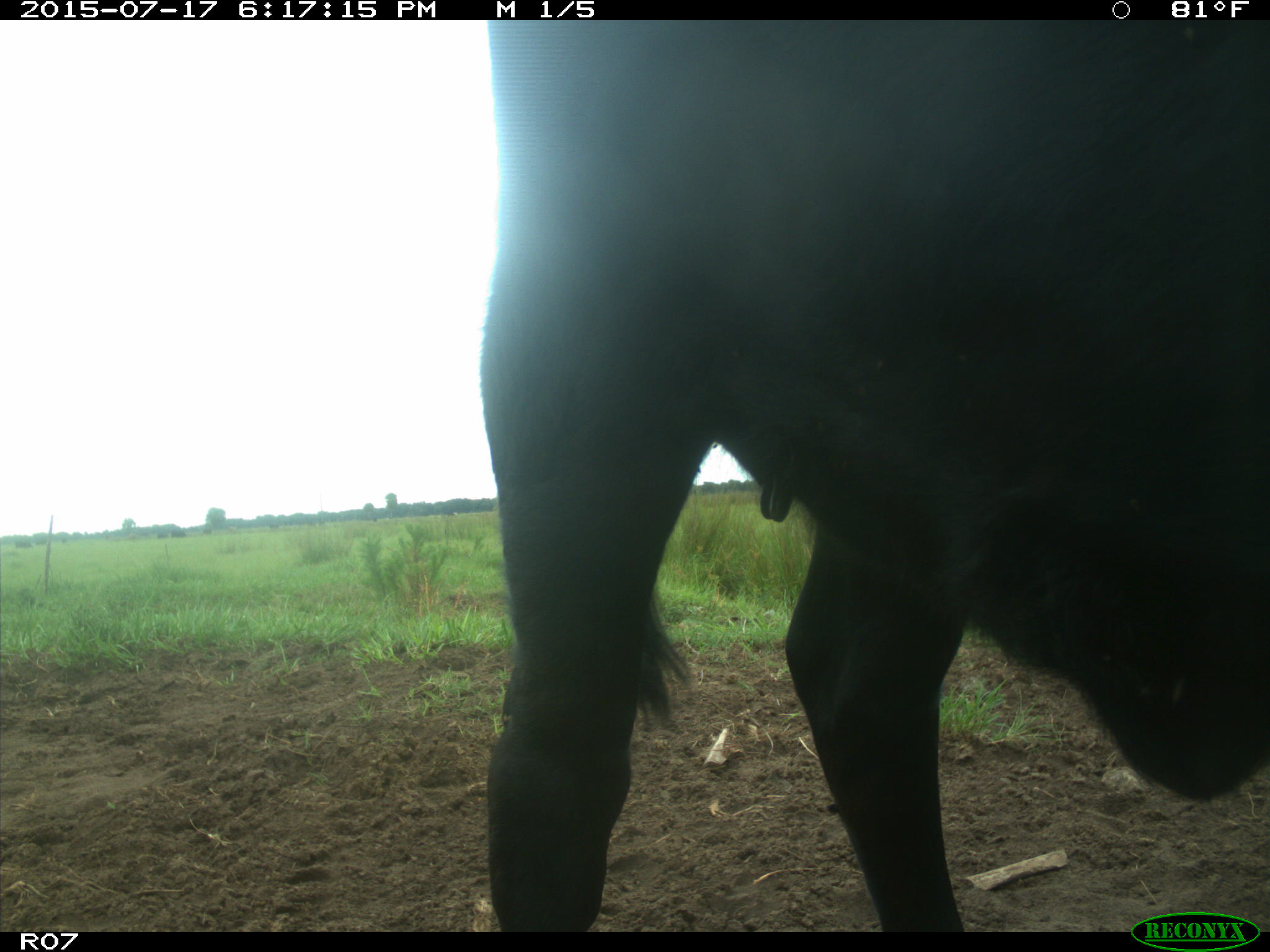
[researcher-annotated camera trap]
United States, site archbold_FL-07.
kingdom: Animalia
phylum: Chordata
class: Mammalia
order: Artiodactyla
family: Bovidae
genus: Bos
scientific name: Bos taurus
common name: domestic cow